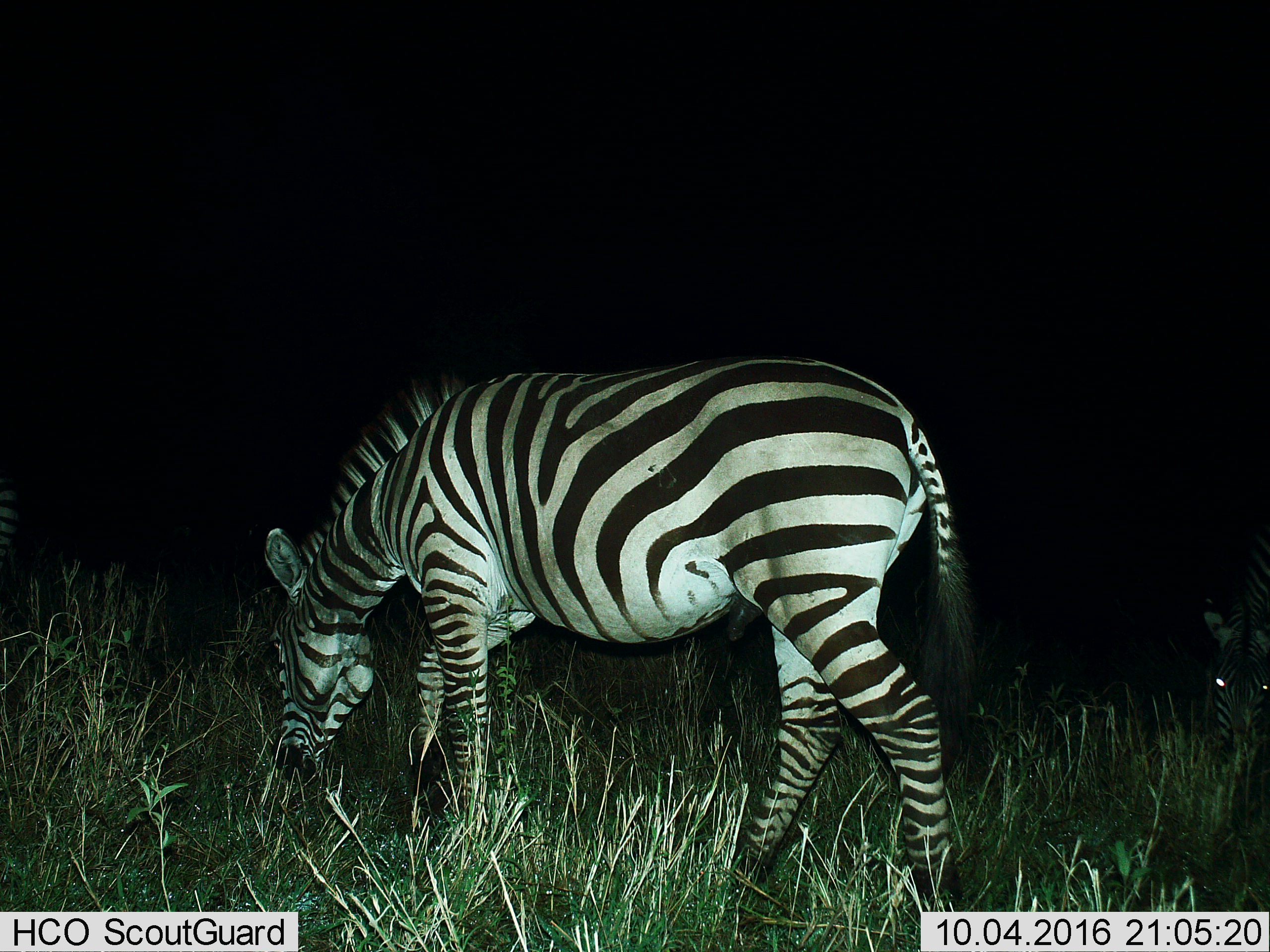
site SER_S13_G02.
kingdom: Animalia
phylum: Chordata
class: Mammalia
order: Perissodactyla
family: Equidae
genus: Equus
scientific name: Equus quagga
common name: plains zebra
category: zebraplains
Zebraplains (plains zebra) (Equus quagga), count 2. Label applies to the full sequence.